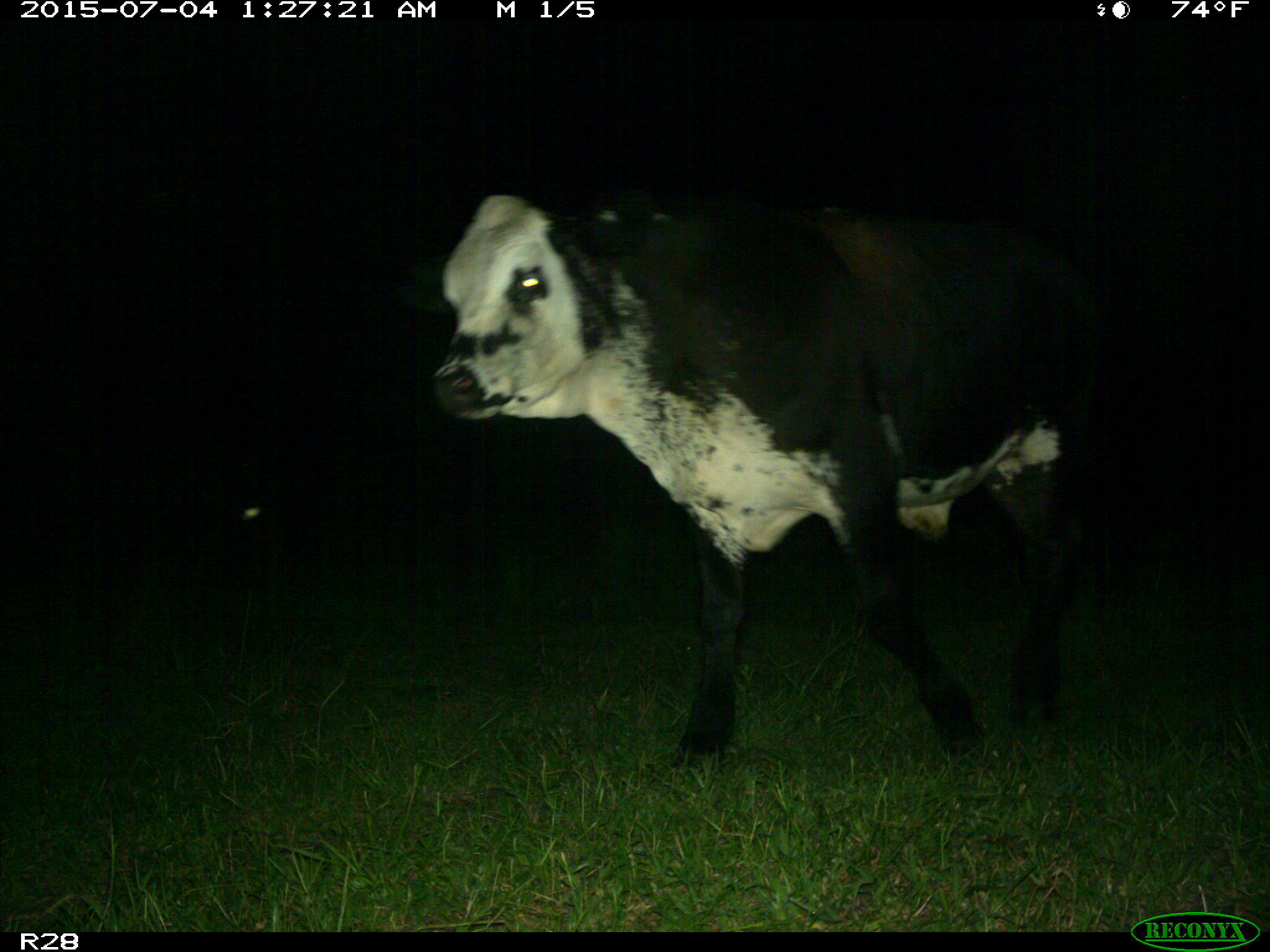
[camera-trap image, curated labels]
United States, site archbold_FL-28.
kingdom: Animalia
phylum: Chordata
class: Mammalia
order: Artiodactyla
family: Bovidae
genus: Bos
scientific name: Bos taurus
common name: domestic cow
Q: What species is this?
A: Bos taurus (domestic cow).